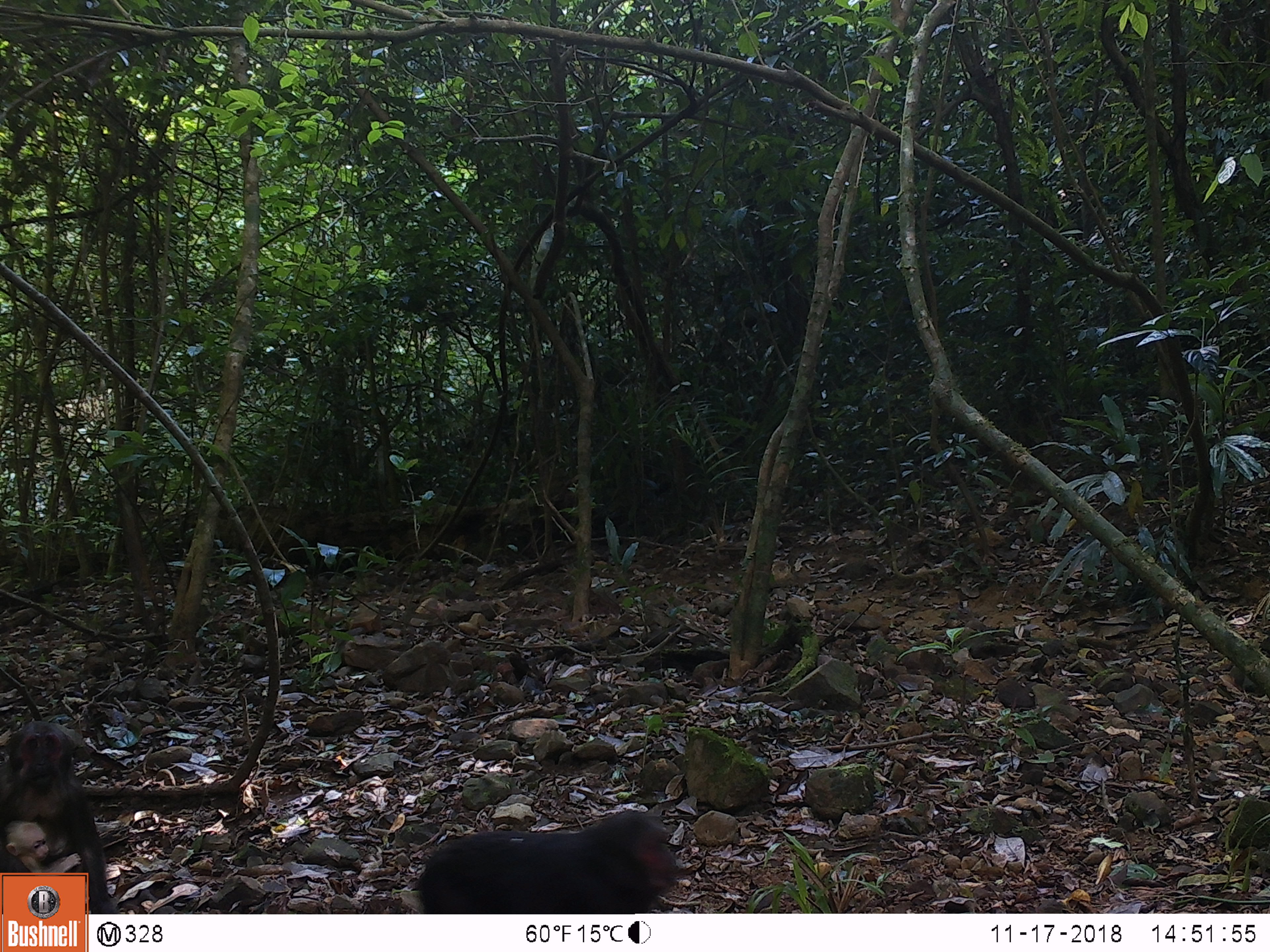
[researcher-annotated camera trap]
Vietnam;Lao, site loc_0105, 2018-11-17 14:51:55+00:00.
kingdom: Animalia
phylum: Chordata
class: Mammalia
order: Primates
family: Cercopithecidae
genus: Macaca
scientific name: Macaca arctoides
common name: stump-tailed macaque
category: stump tailed macaque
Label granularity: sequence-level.